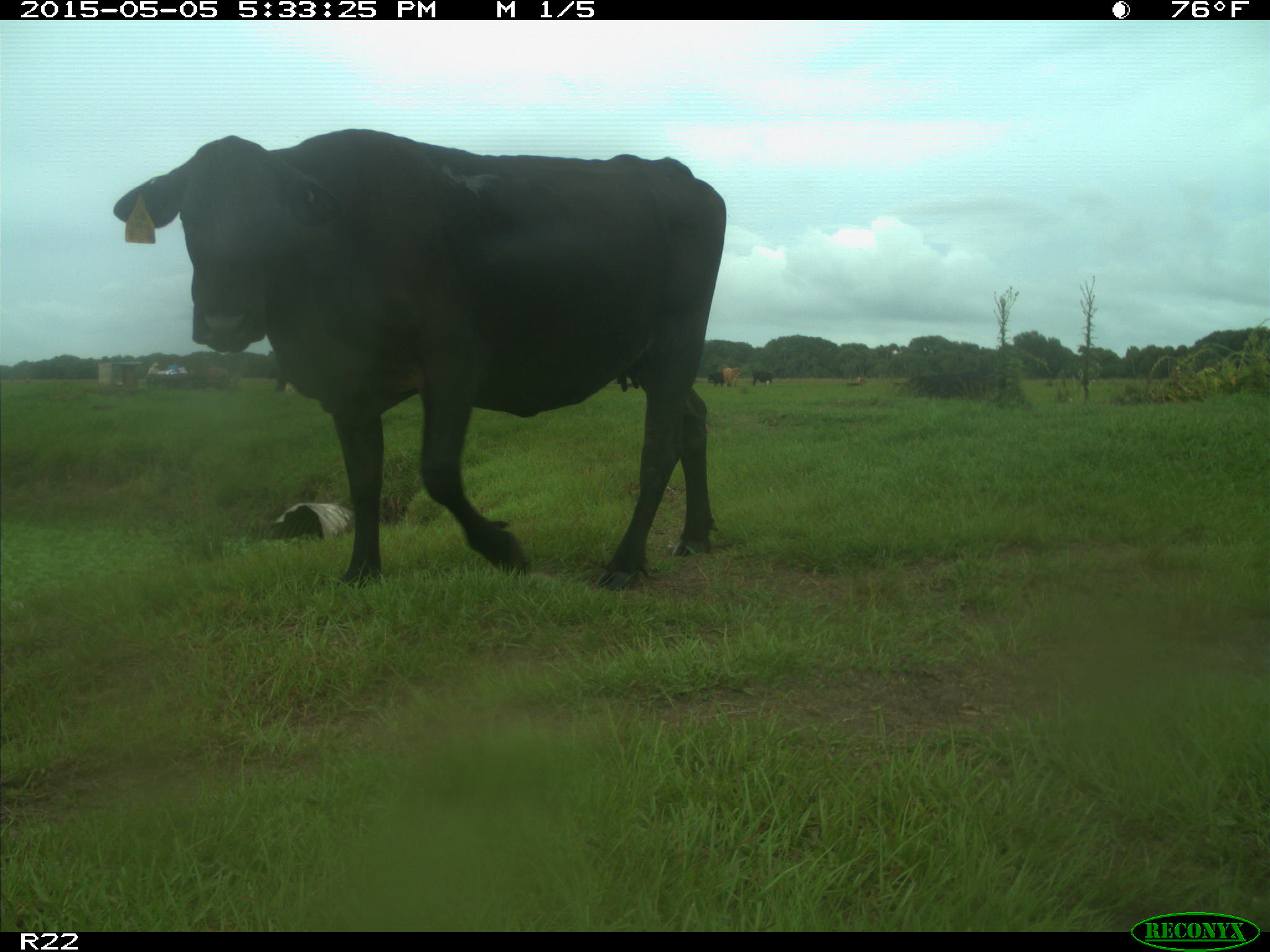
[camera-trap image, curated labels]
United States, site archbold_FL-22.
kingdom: Animalia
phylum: Chordata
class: Mammalia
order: Artiodactyla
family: Bovidae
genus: Bos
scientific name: Bos taurus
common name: domestic cow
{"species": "Bos taurus (domestic cow)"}